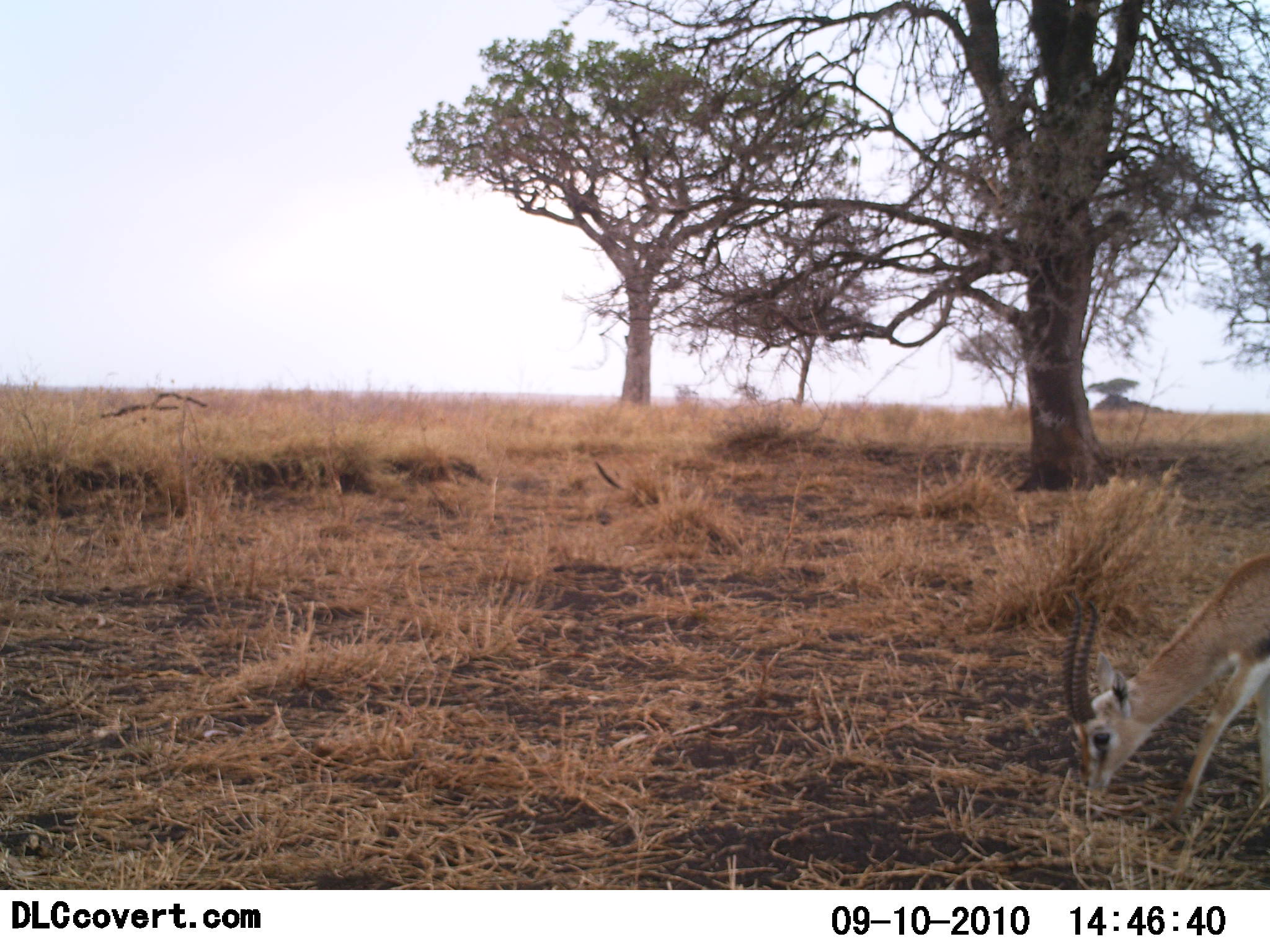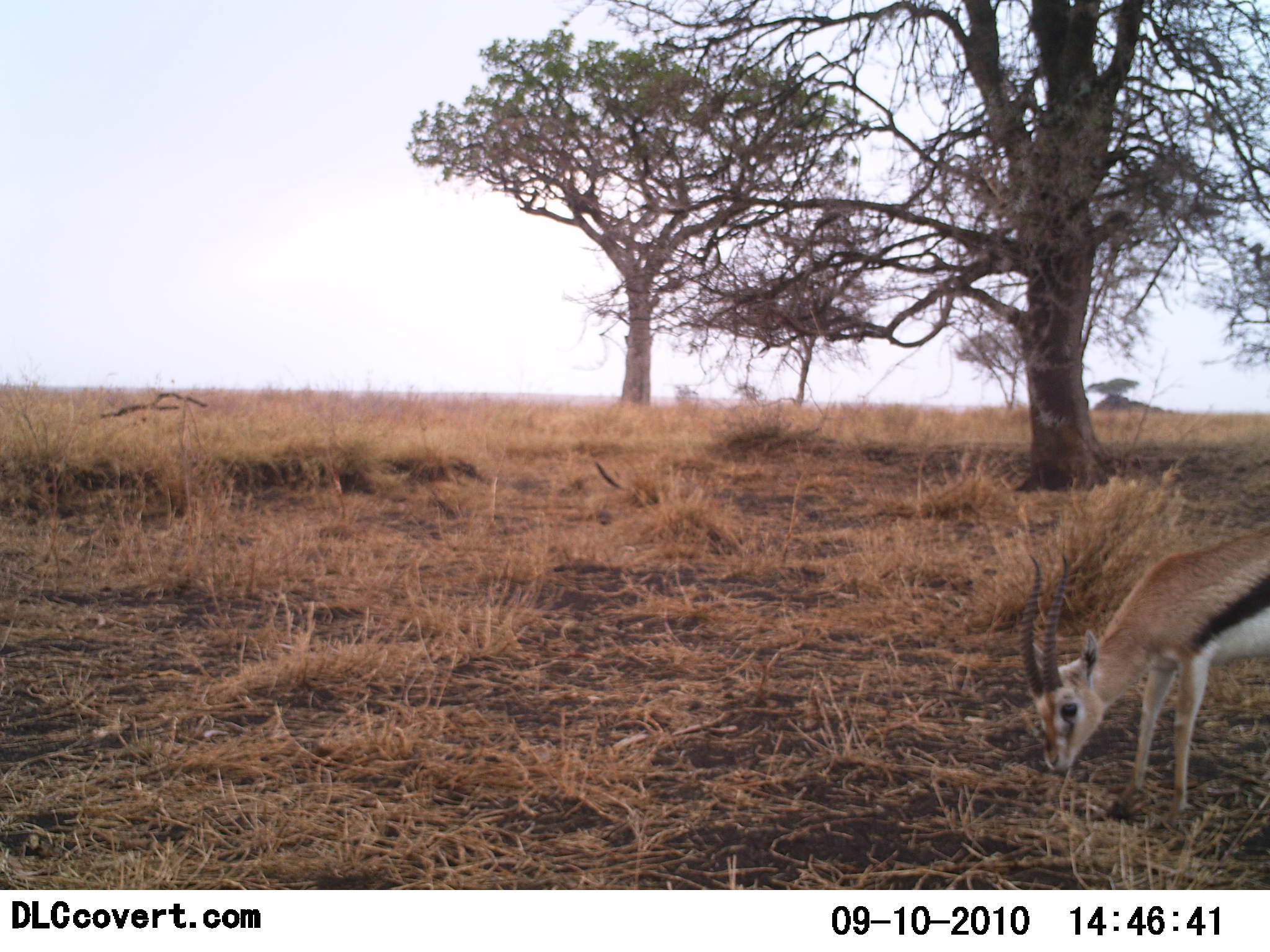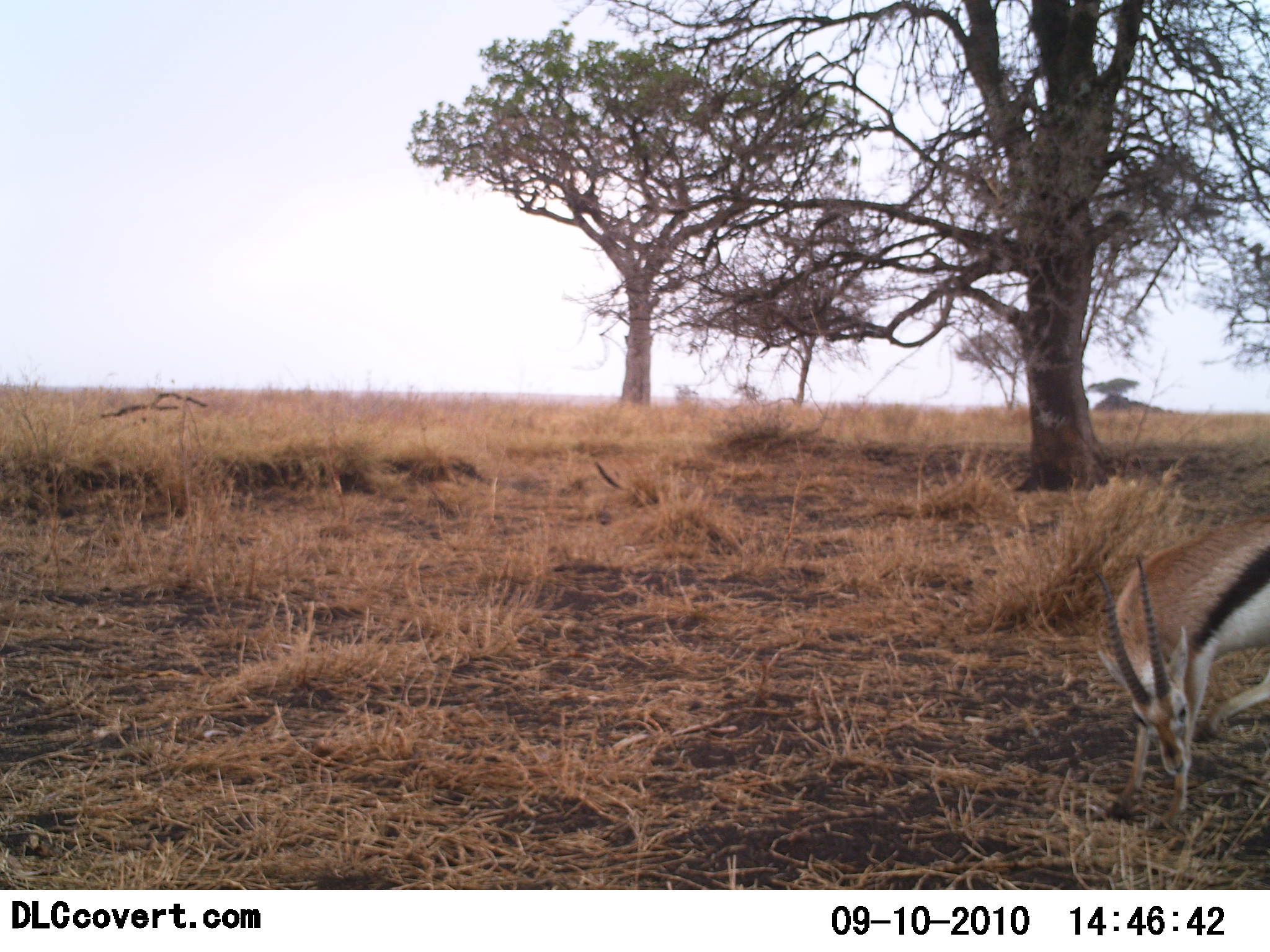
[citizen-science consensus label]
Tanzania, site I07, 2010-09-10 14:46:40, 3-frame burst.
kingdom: Animalia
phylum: Chordata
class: Mammalia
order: Artiodactyla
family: Bovidae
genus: Eudorcas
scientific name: Eudorcas thomsonii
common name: thomson's gazelle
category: gazellethomsons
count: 1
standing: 14%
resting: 0%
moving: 5%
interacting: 0%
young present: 0%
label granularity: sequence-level